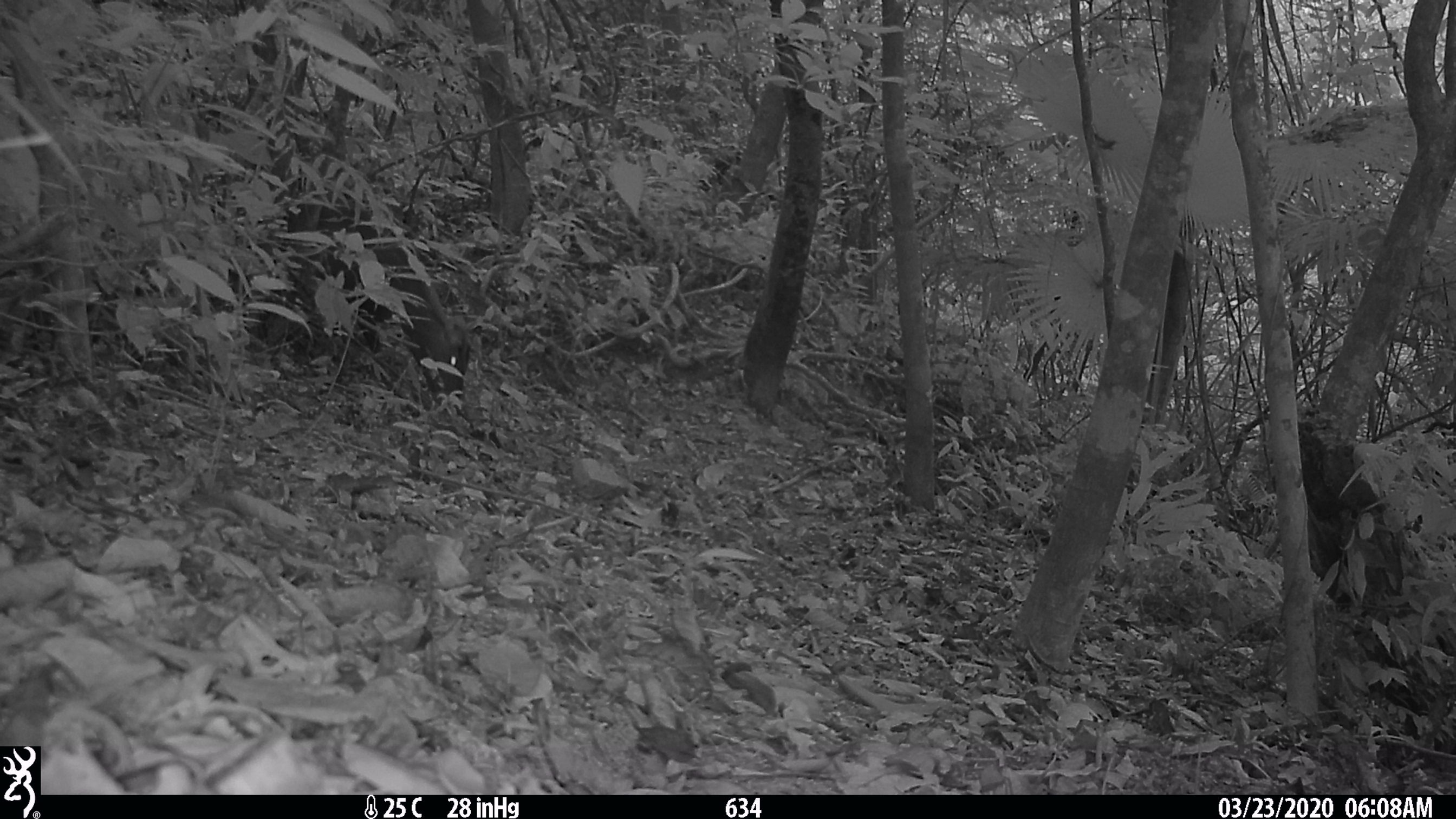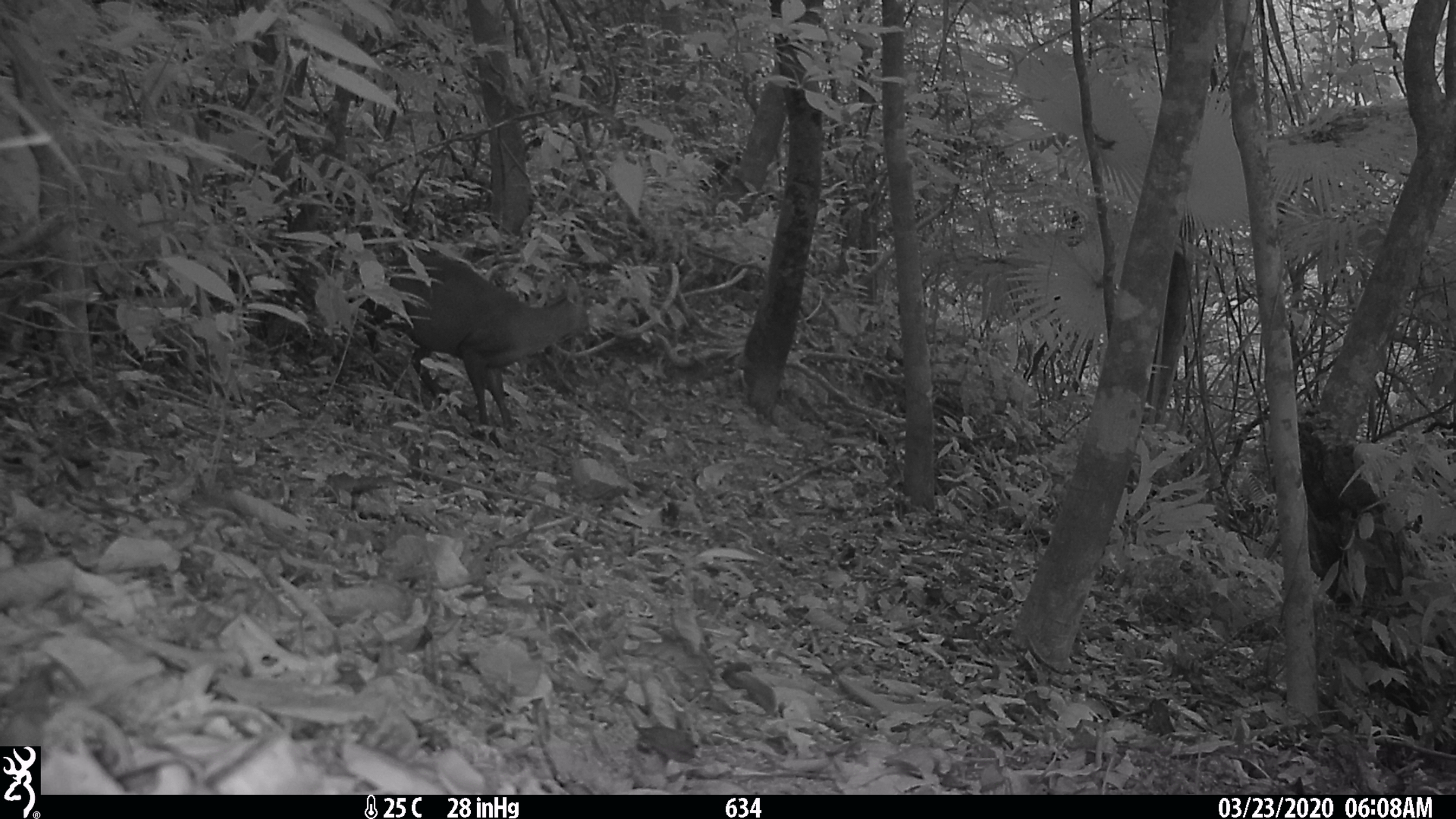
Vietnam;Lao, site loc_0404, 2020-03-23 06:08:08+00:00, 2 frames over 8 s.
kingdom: Animalia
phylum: Chordata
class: Mammalia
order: Artiodactyla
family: Cervidae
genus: Muntiacus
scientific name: Muntiacus rooseveltorum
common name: roosevelt's muntjac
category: roosevelts muntjac group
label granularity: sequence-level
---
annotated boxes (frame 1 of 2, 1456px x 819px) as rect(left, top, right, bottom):
roosevelts muntjac group: rect(316, 195, 469, 414)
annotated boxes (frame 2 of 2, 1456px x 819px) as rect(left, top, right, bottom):
roosevelts muntjac group: rect(359, 247, 590, 424)